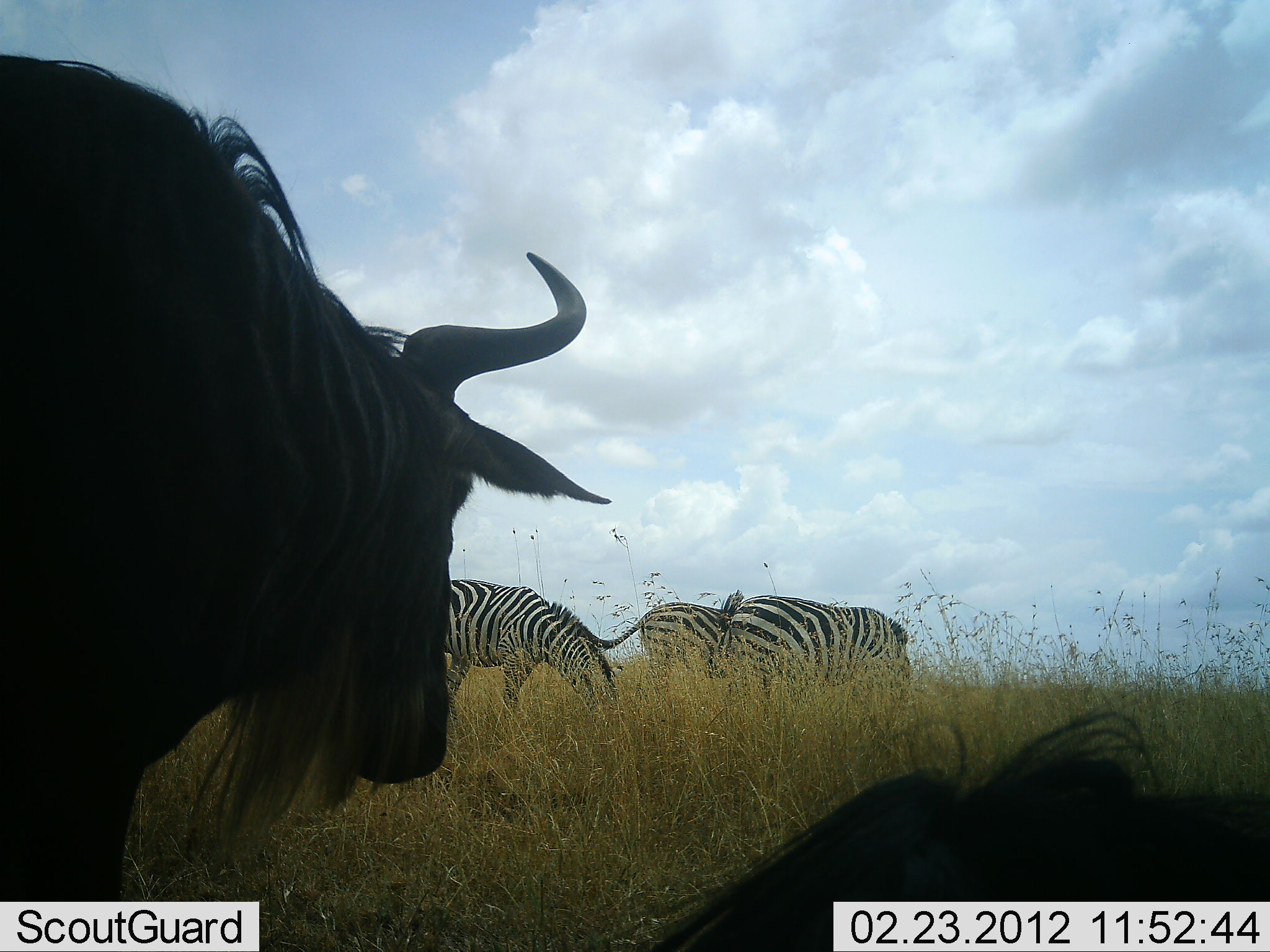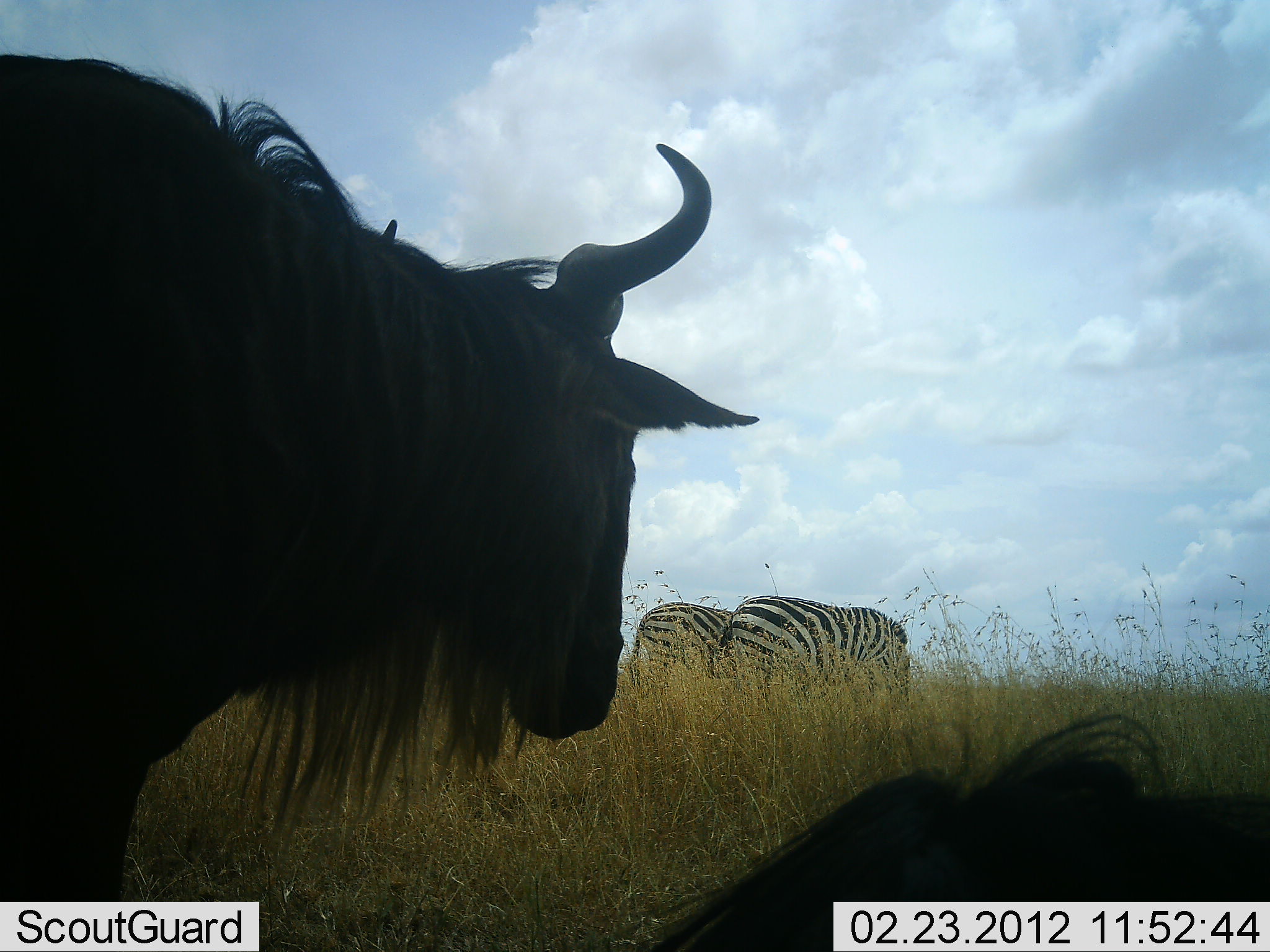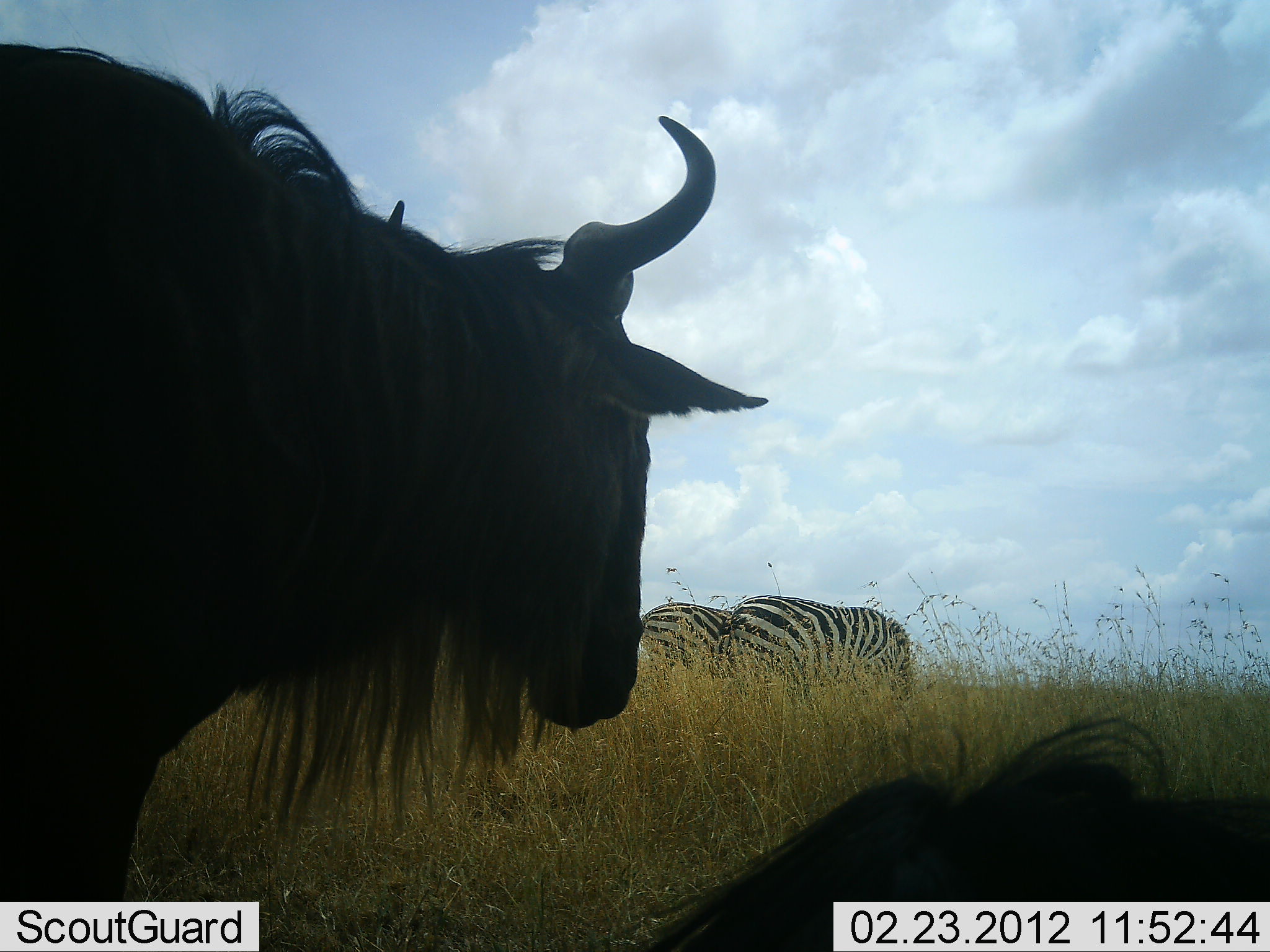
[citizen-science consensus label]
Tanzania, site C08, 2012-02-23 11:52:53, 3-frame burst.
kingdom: Animalia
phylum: Chordata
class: Mammalia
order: Artiodactyla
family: Bovidae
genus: Connochaetes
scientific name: Connochaetes taurinus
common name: blue wildebeest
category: wildebeest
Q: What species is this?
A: Wildebeest (blue wildebeest) (Connochaetes taurinus).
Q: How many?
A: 2.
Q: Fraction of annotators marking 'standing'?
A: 96%.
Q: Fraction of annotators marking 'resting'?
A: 74%.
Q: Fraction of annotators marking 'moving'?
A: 4%.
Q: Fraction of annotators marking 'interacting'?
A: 0%.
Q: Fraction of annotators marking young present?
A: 0%.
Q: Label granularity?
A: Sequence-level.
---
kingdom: Animalia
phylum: Chordata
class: Mammalia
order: Perissodactyla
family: Equidae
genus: Equus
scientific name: Equus quagga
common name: plains zebra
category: zebra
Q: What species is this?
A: Zebra (plains zebra) (Equus quagga).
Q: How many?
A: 3.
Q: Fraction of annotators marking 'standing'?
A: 35%.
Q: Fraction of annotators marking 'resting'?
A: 0%.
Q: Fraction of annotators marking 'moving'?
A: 4%.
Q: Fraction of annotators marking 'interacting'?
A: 0%.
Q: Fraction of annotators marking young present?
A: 0%.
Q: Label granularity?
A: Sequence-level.